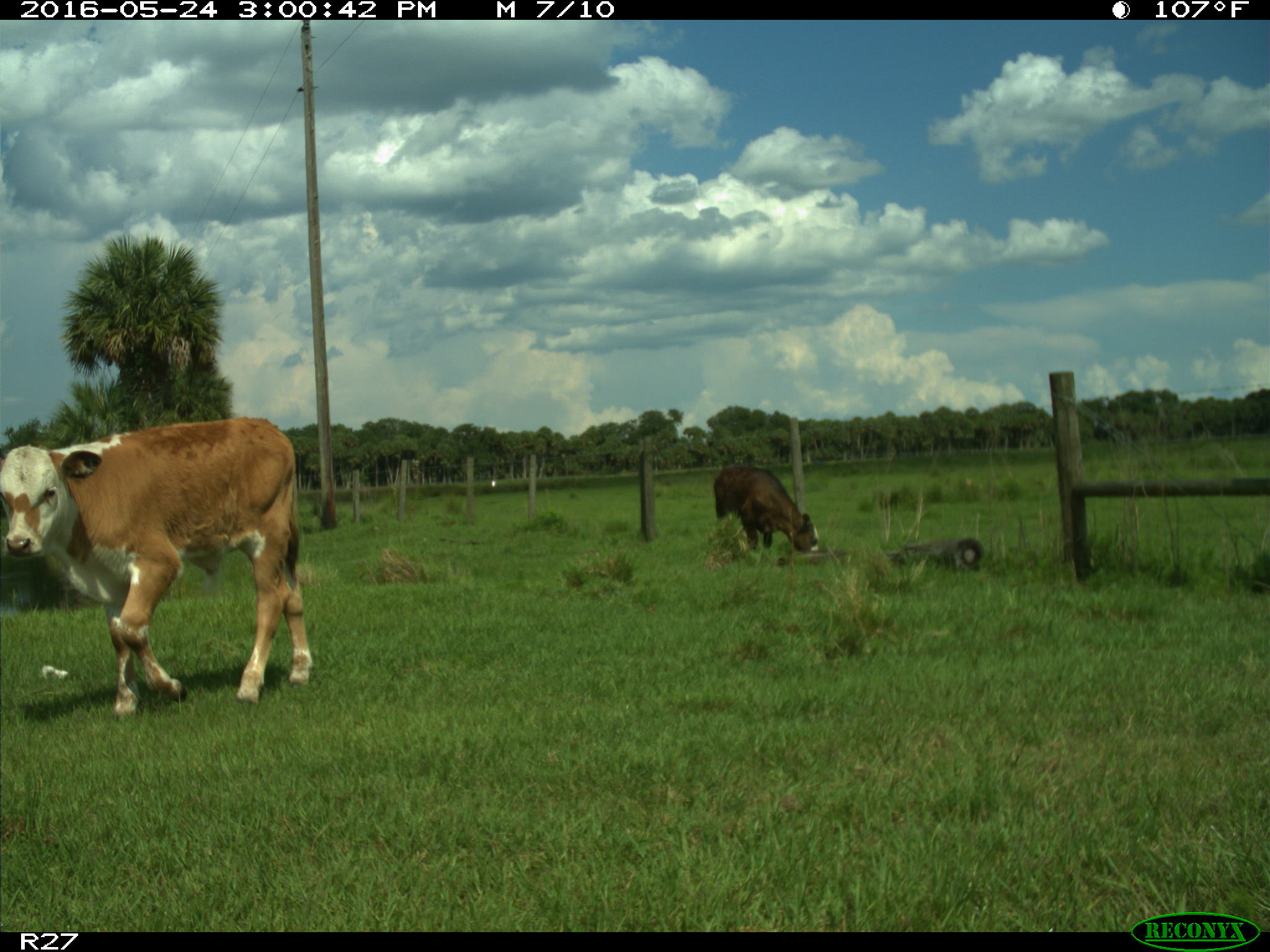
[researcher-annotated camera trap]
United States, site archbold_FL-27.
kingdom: Animalia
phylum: Chordata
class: Mammalia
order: Artiodactyla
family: Bovidae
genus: Bos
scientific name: Bos taurus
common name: domestic cow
Bos taurus (domestic cow).